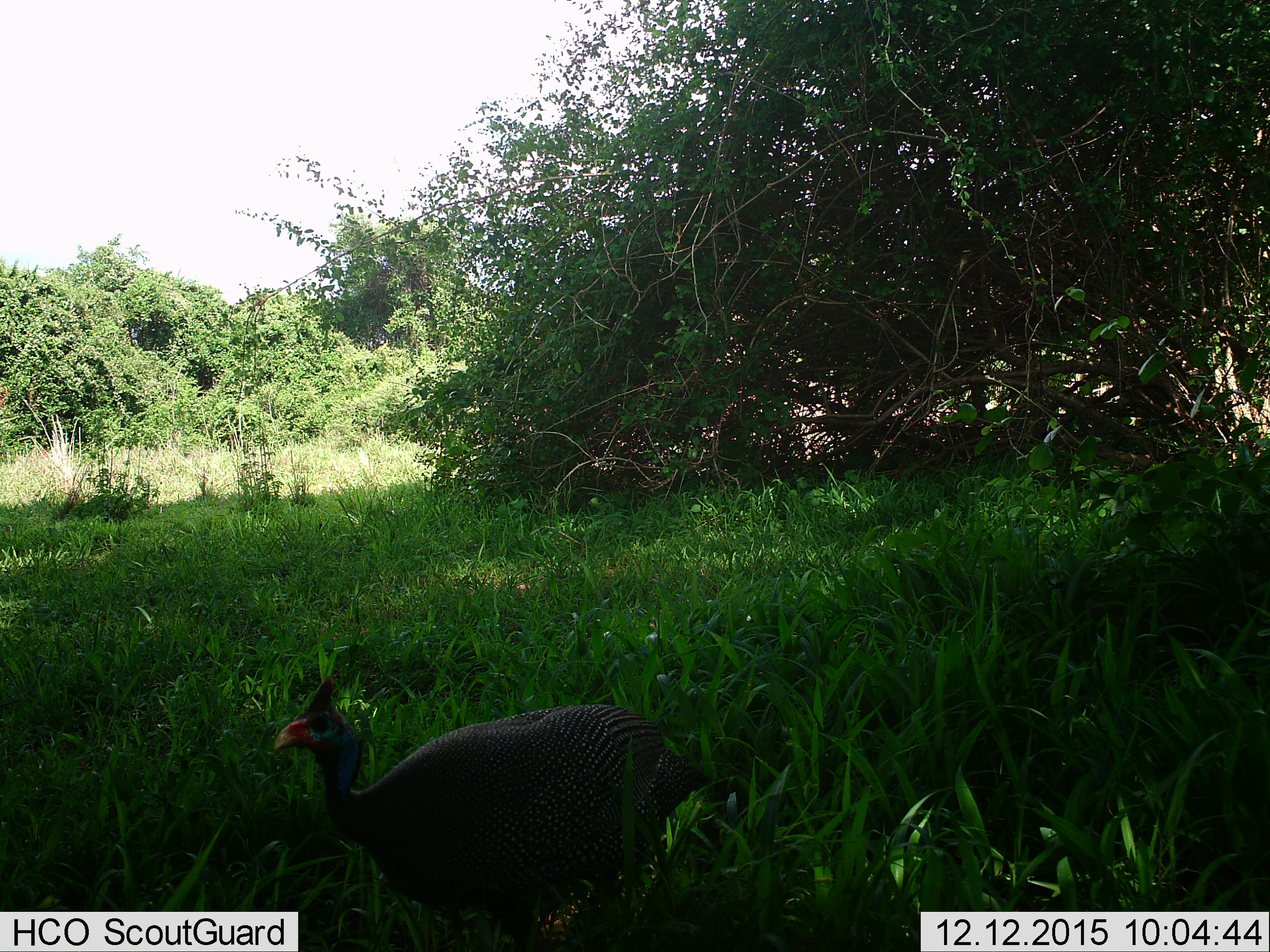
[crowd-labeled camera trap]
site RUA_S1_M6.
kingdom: Animalia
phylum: Chordata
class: Aves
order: Galliformes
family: Numididae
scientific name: Numididae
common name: guineafowl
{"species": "guineafowl (Numididae)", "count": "1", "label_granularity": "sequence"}